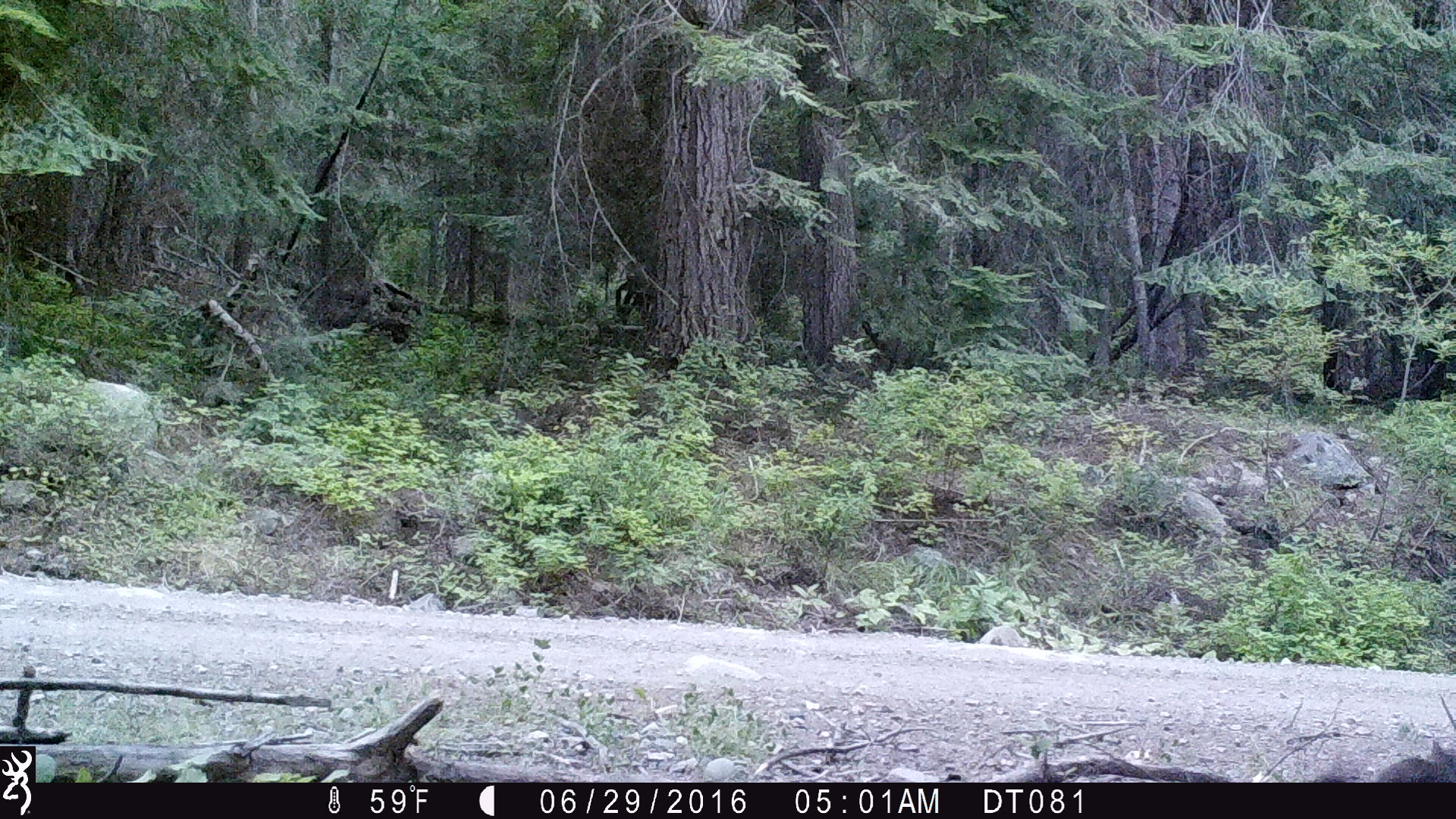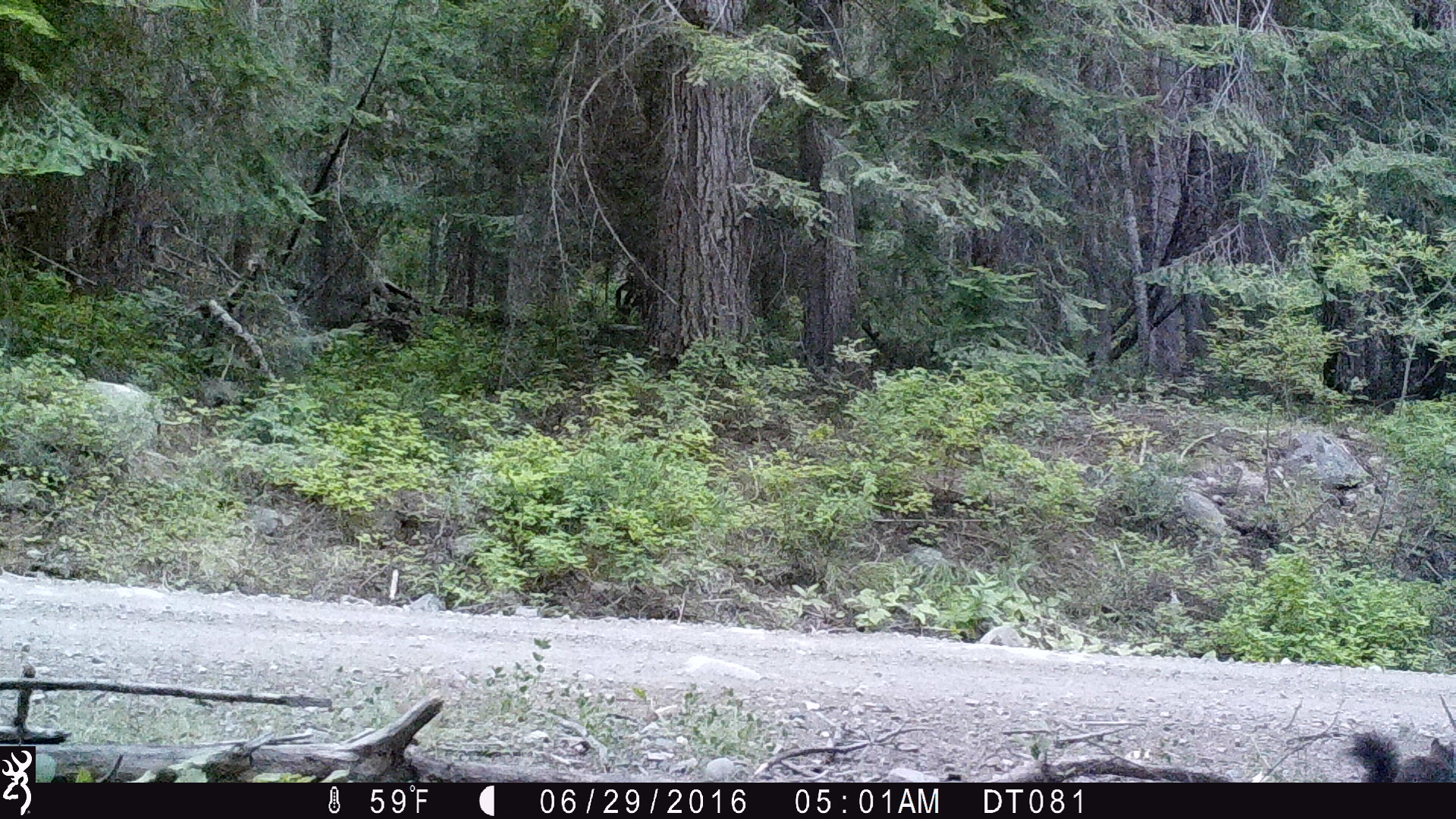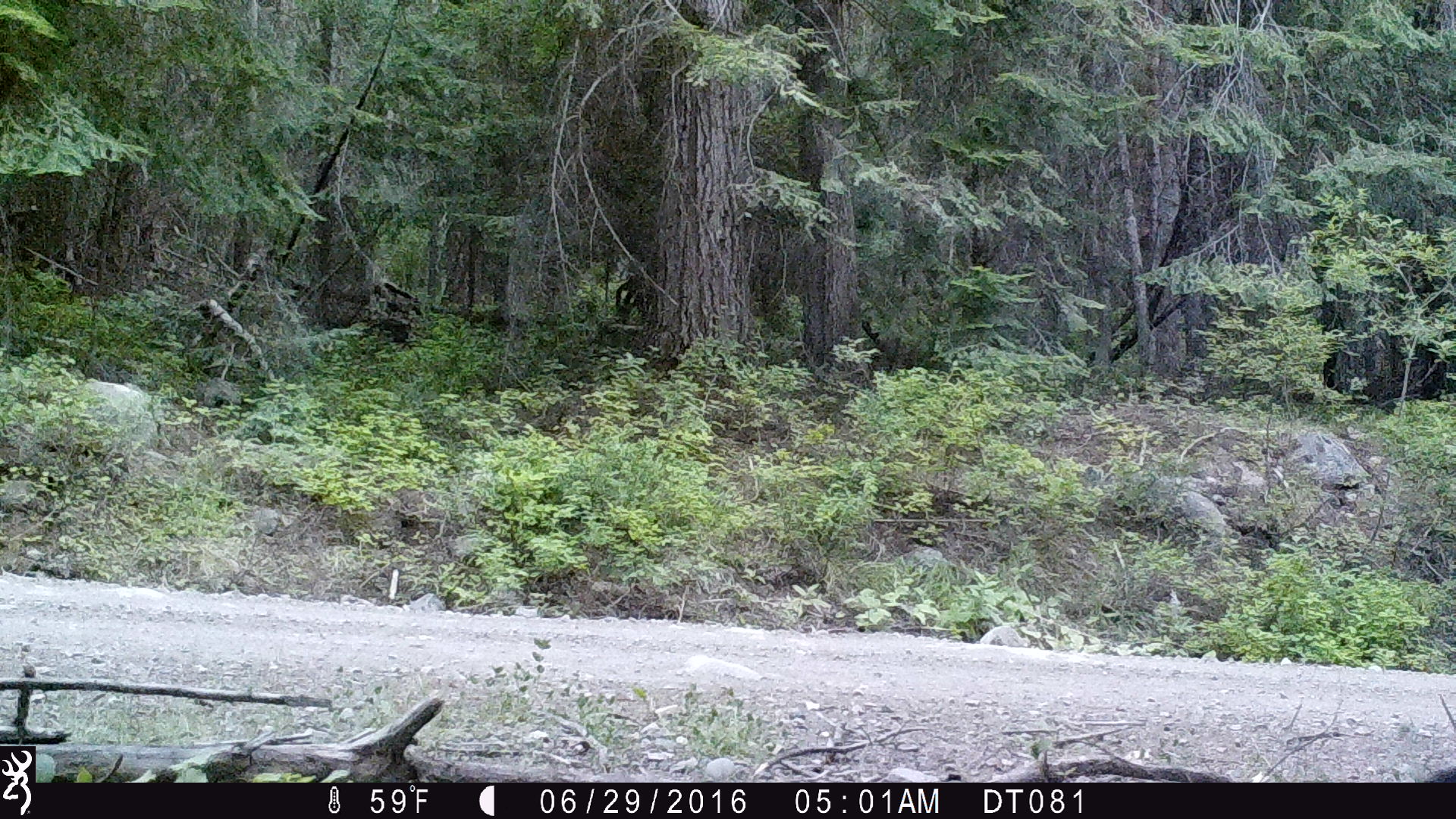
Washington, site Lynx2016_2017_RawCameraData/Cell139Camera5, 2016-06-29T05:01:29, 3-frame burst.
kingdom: Animalia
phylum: Chordata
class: Mammalia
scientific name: Mammalia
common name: small mammal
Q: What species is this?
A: Small mammal (Mammalia).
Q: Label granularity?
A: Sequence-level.